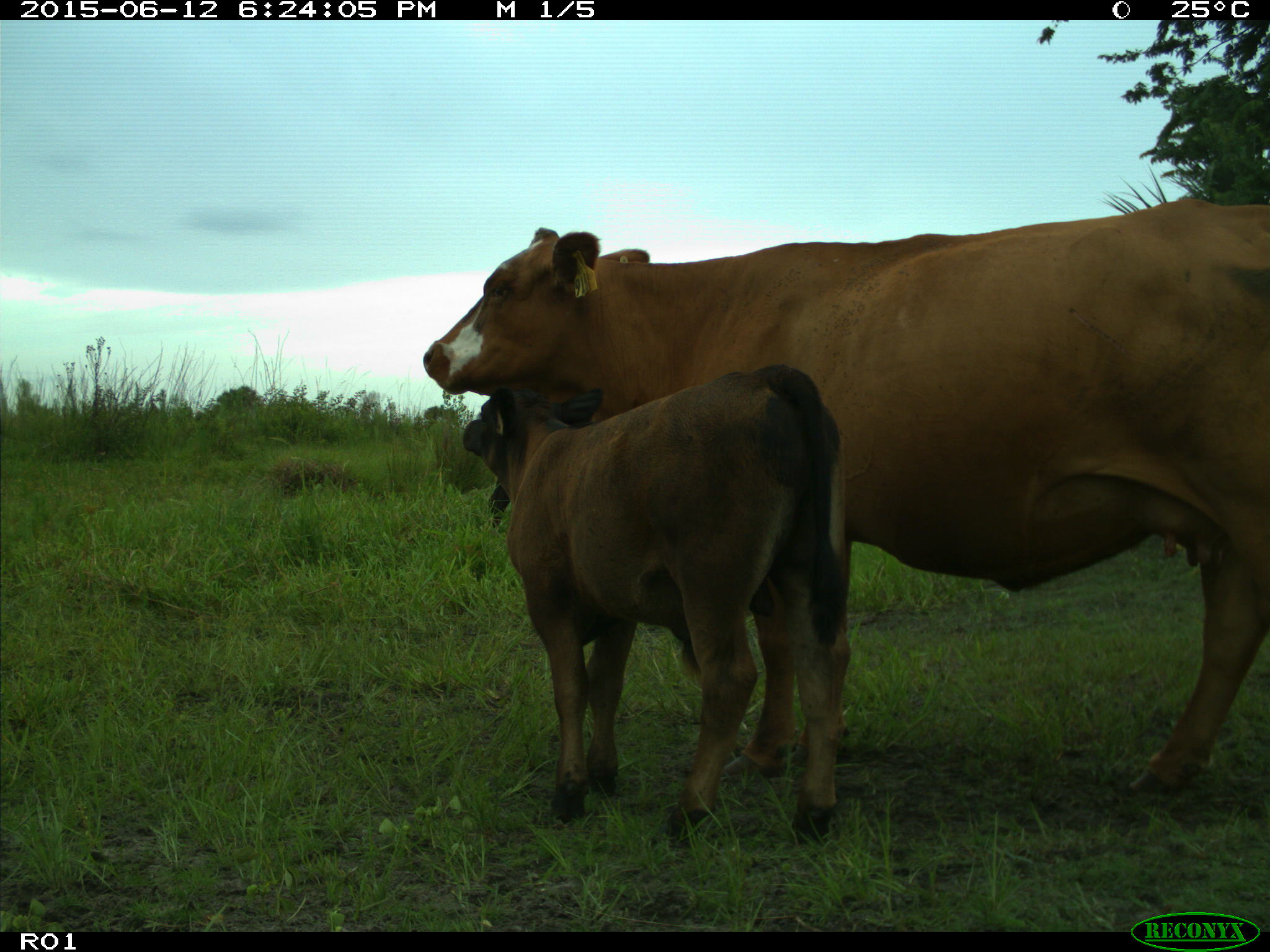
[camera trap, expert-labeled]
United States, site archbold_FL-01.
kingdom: Animalia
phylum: Chordata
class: Mammalia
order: Artiodactyla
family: Bovidae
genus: Bos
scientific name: Bos taurus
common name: domestic cow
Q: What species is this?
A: Bos taurus (domestic cow).